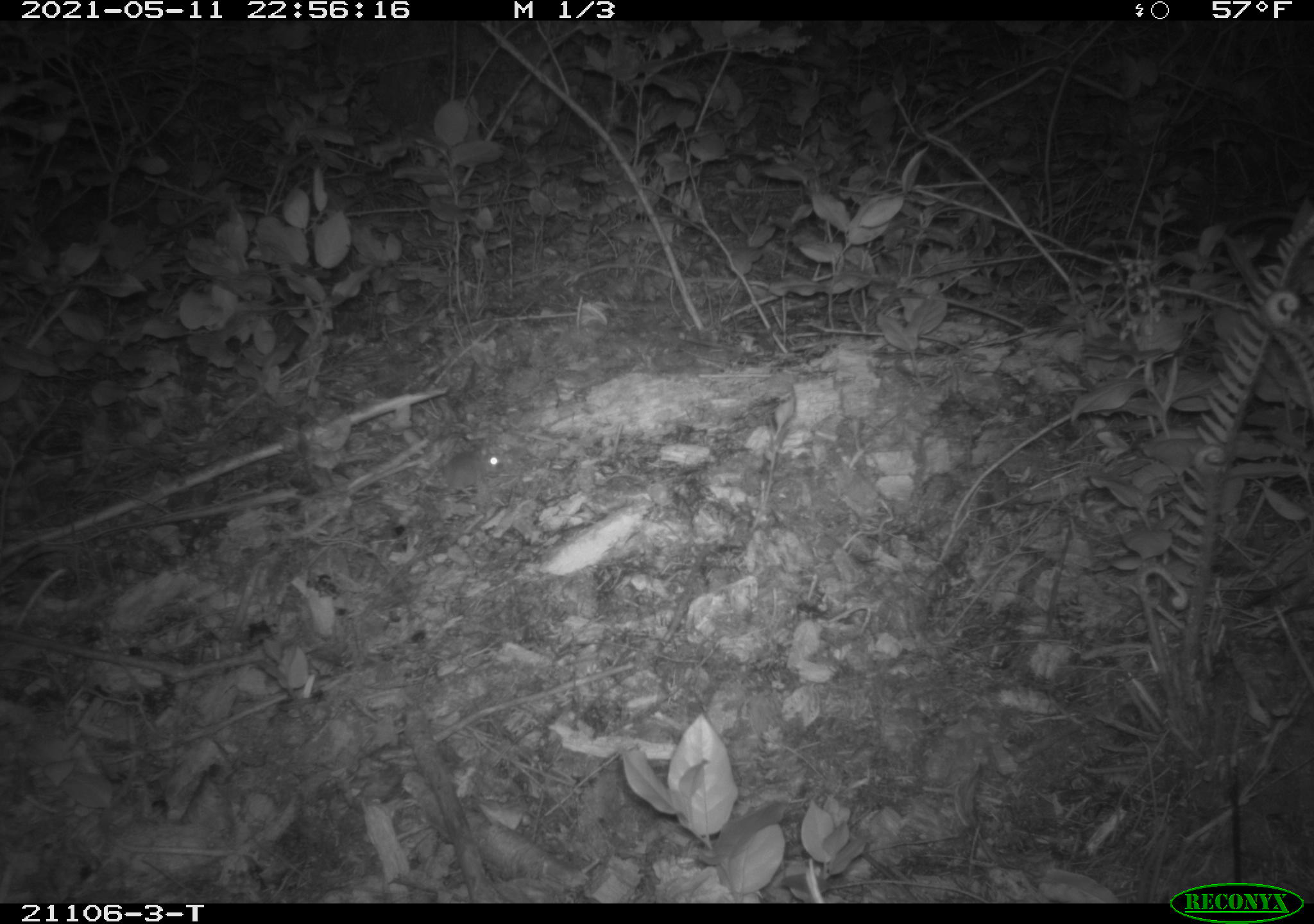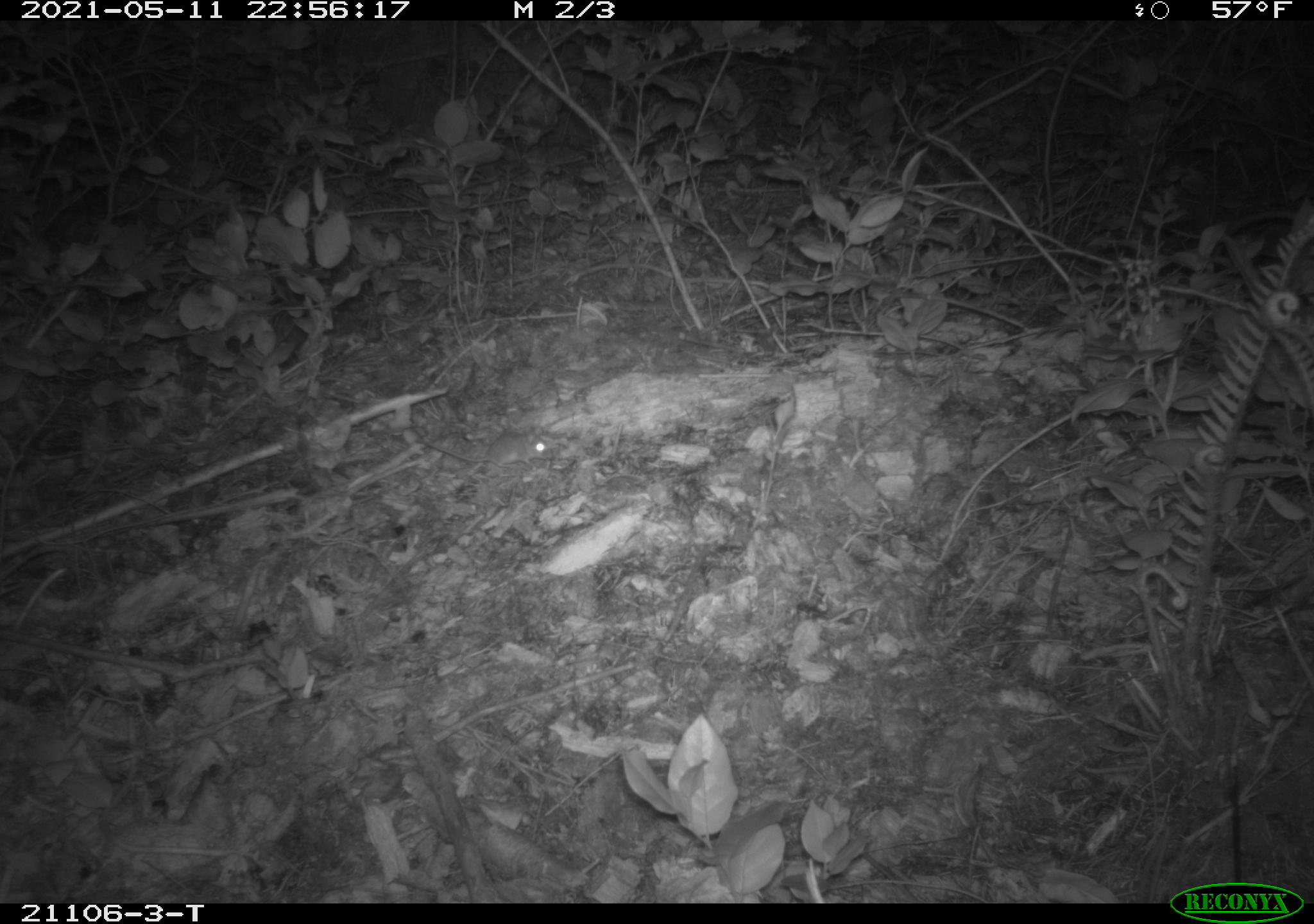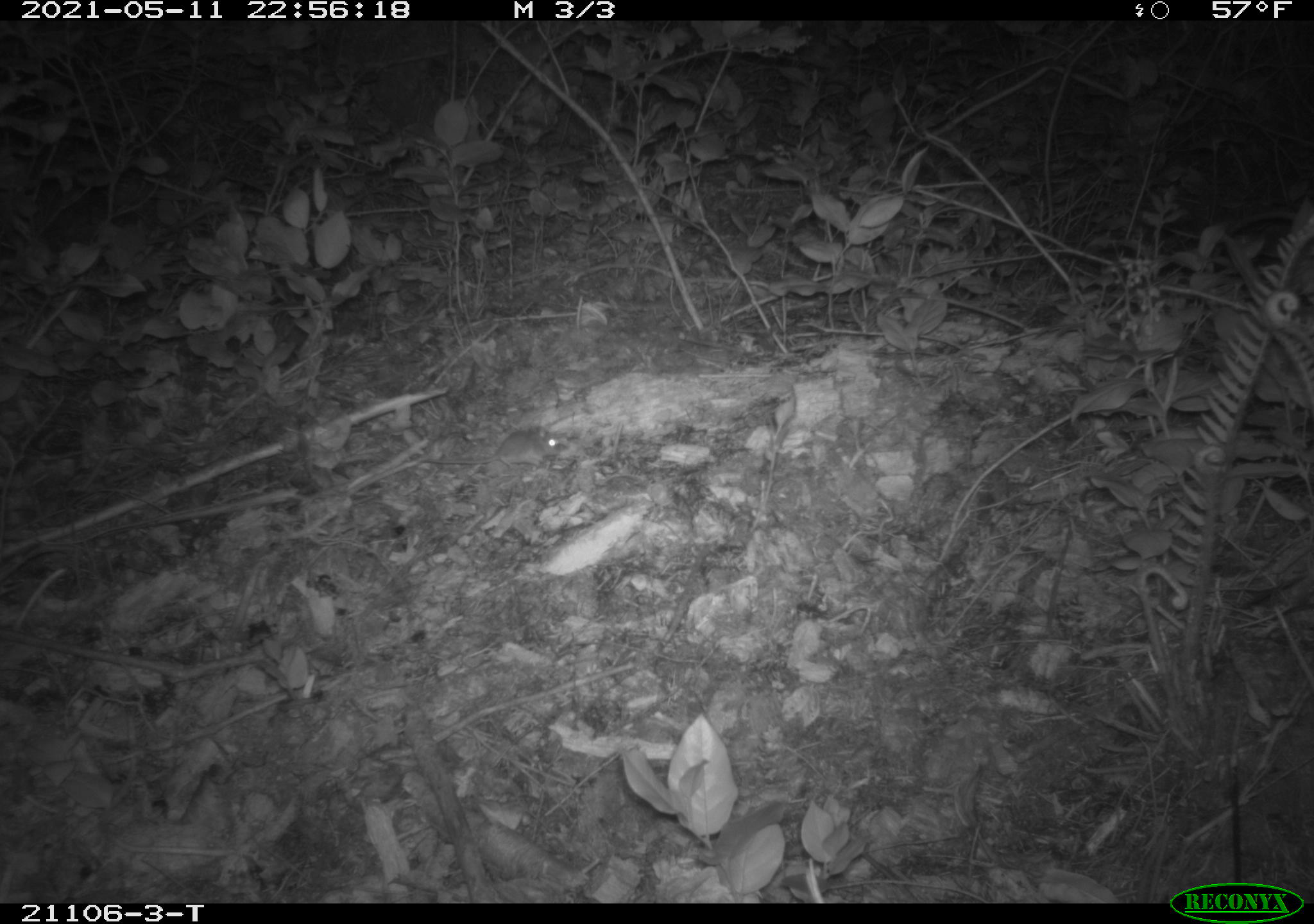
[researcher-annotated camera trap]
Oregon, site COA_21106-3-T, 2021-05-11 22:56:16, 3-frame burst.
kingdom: Animalia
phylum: Chordata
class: Mammalia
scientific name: Mammalia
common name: small mammal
Small mammal (Mammalia).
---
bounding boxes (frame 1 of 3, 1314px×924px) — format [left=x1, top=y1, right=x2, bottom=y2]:
small mammal: [left=376, top=432, right=531, bottom=530]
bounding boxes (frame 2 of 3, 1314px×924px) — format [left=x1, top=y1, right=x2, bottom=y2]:
small mammal: [left=409, top=397, right=572, bottom=485]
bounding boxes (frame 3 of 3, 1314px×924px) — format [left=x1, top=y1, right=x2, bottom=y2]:
small mammal: [left=391, top=408, right=588, bottom=504]